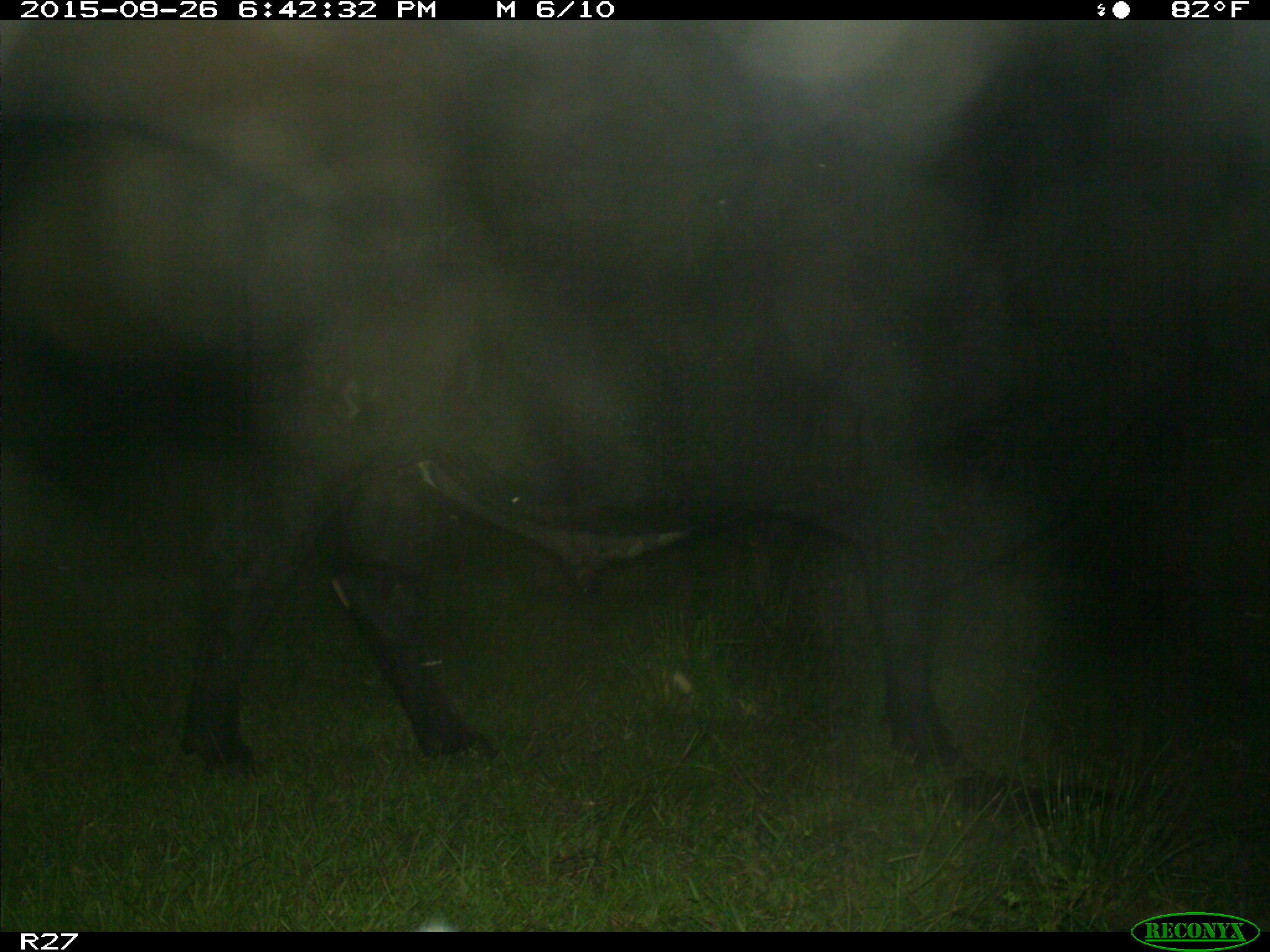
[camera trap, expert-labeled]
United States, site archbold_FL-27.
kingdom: Animalia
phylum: Chordata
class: Mammalia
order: Artiodactyla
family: Bovidae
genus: Bos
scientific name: Bos taurus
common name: domestic cow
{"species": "Bos taurus (domestic cow)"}